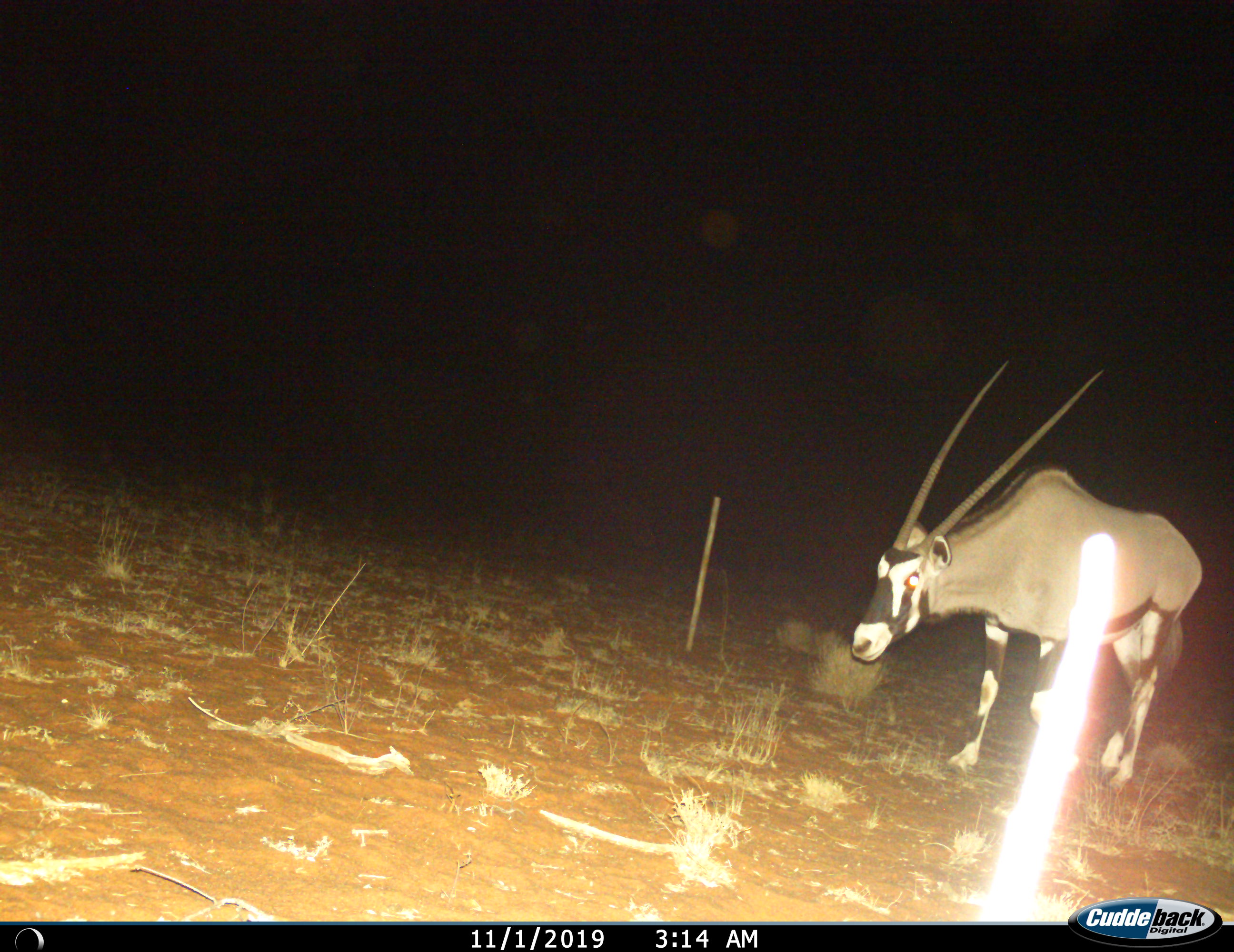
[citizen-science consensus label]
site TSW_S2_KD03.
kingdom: Animalia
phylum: Chordata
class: Mammalia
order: Artiodactyla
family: Bovidae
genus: Oryx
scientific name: Oryx gazella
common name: gemsbok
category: oryx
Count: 1.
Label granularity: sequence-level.